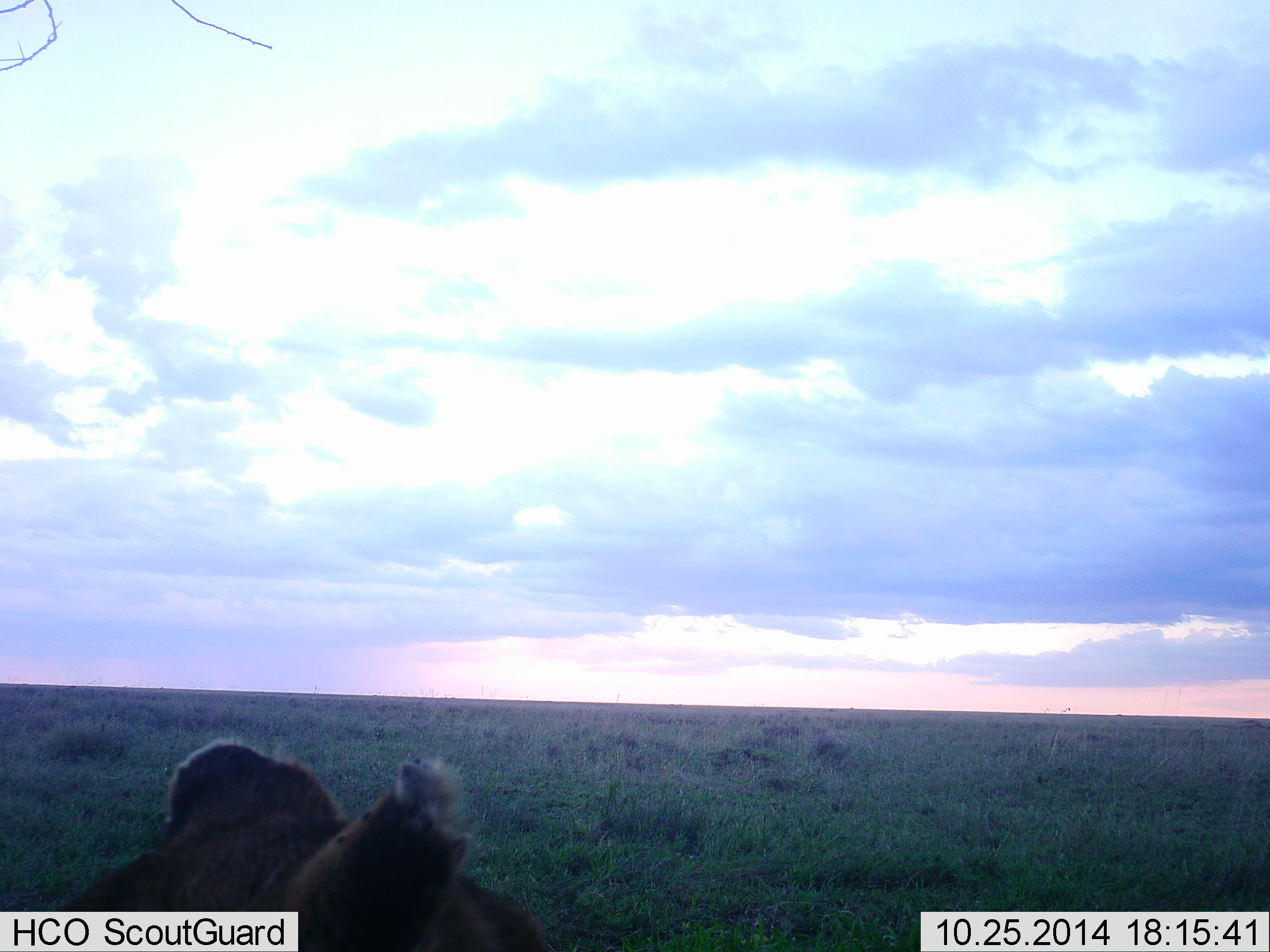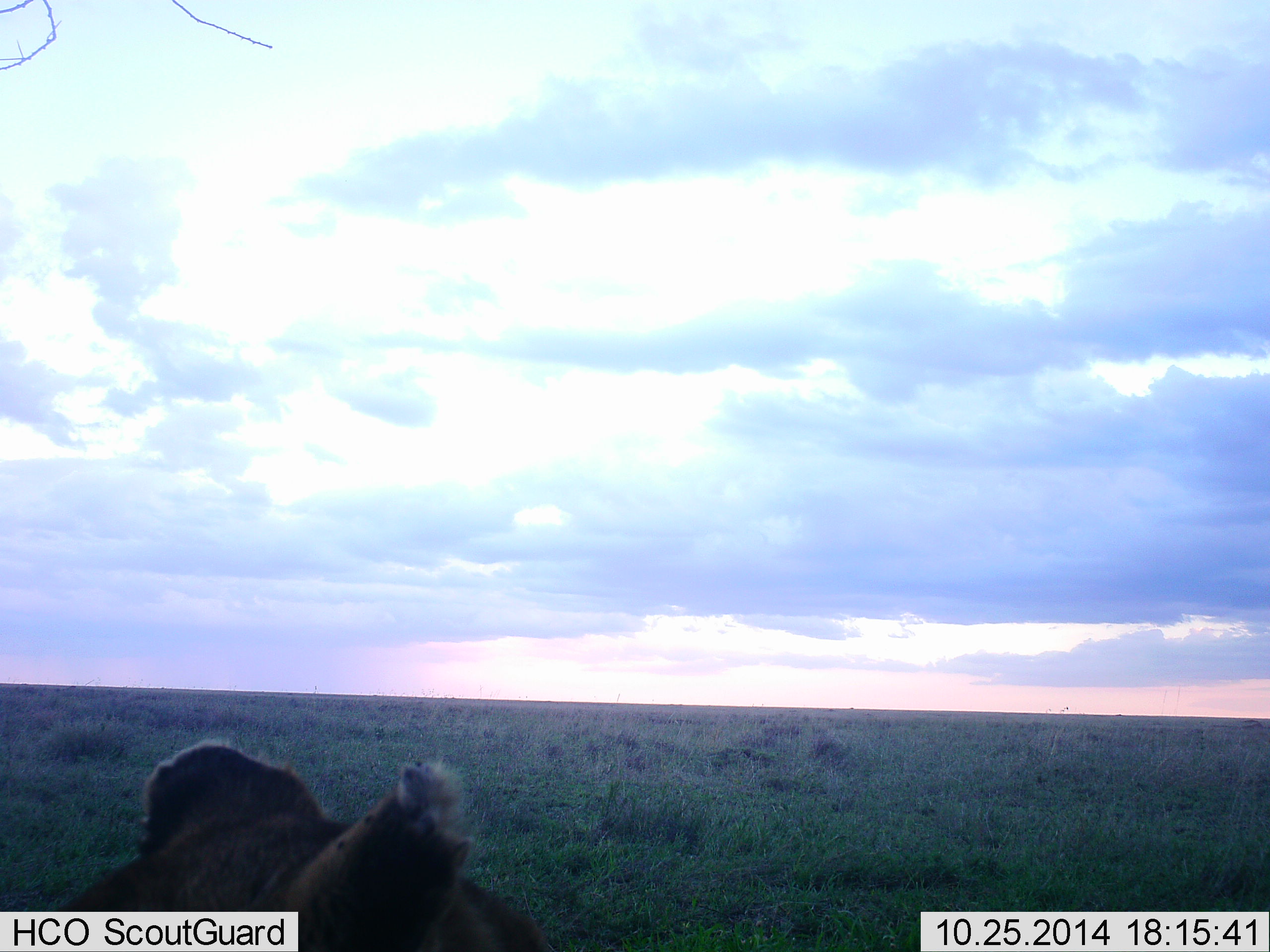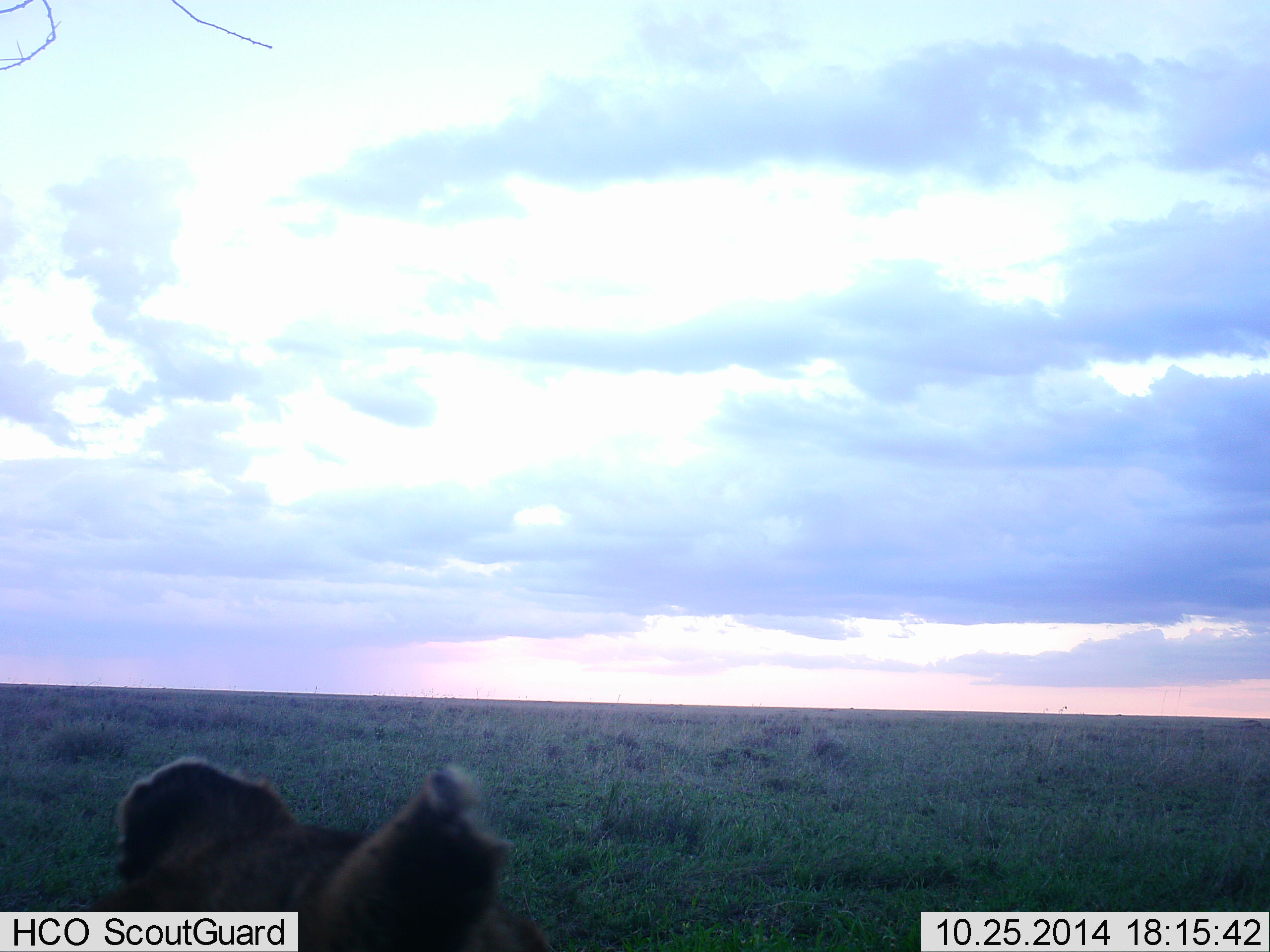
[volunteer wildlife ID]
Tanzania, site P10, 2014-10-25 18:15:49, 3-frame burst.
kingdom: Animalia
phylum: Chordata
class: Mammalia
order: Carnivora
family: Felidae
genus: Panthera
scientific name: Panthera leo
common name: lion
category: lionfemale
Lionfemale (lion) (Panthera leo), count 1. Behavior (volunteer vote fractions): standing 10%, resting 90%, moving 0%, interacting 0%. Young present (vote fraction): 0%. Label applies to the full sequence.